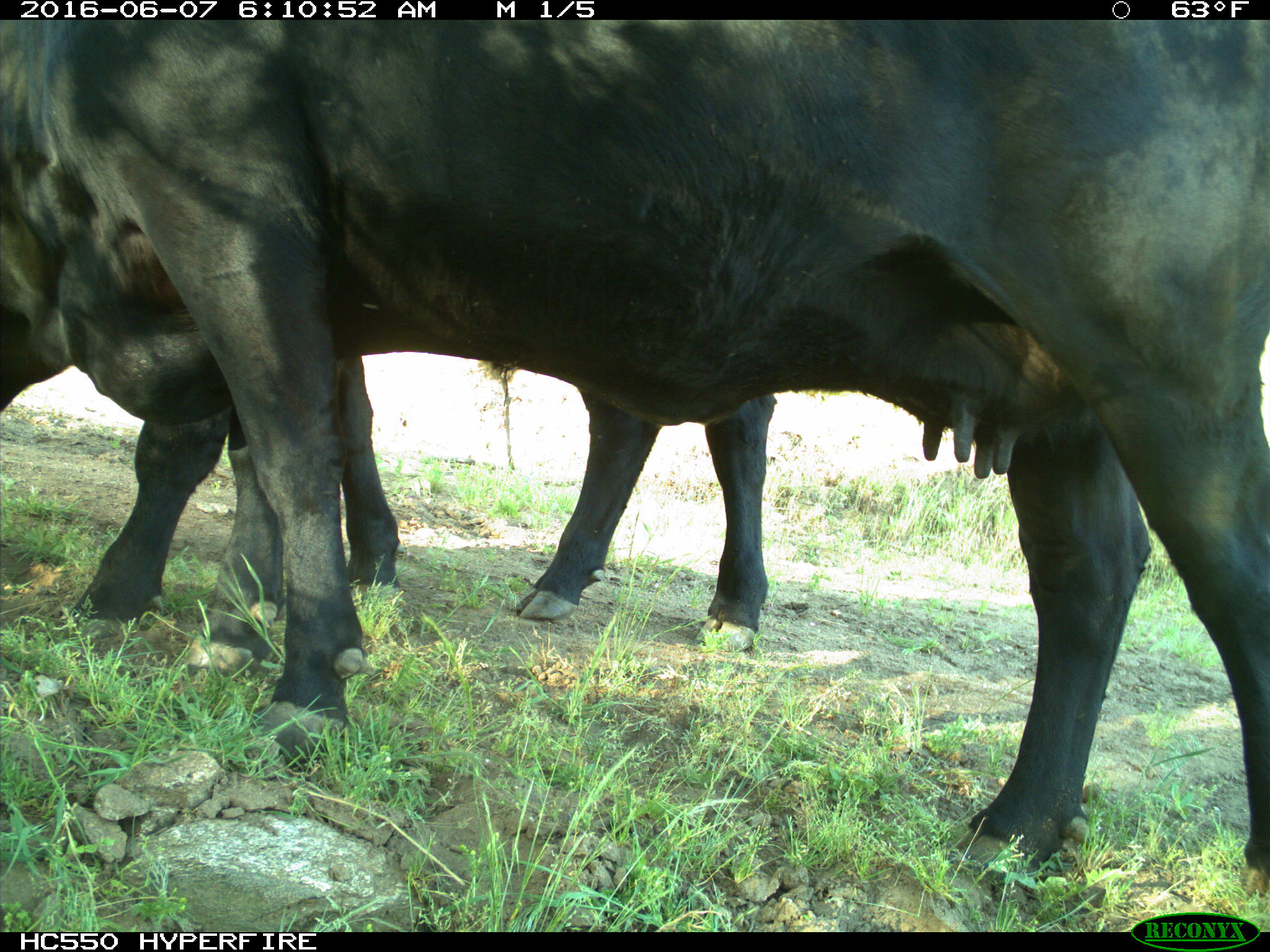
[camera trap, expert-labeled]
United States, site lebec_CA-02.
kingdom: Animalia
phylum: Chordata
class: Mammalia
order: Artiodactyla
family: Bovidae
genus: Bos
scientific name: Bos taurus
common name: domestic cow